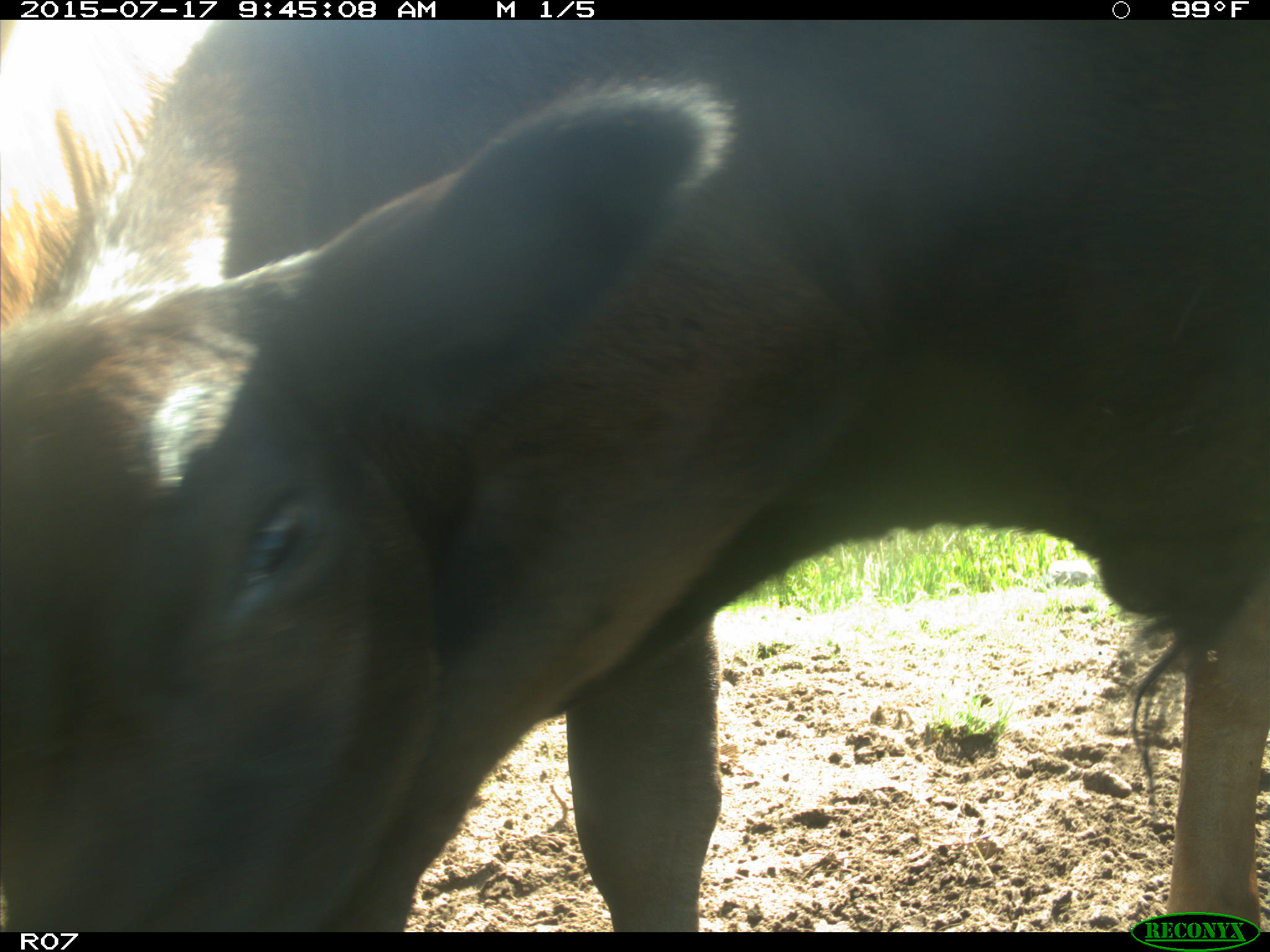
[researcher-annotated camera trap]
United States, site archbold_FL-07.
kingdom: Animalia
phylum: Chordata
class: Mammalia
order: Artiodactyla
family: Bovidae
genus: Bos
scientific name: Bos taurus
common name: domestic cow